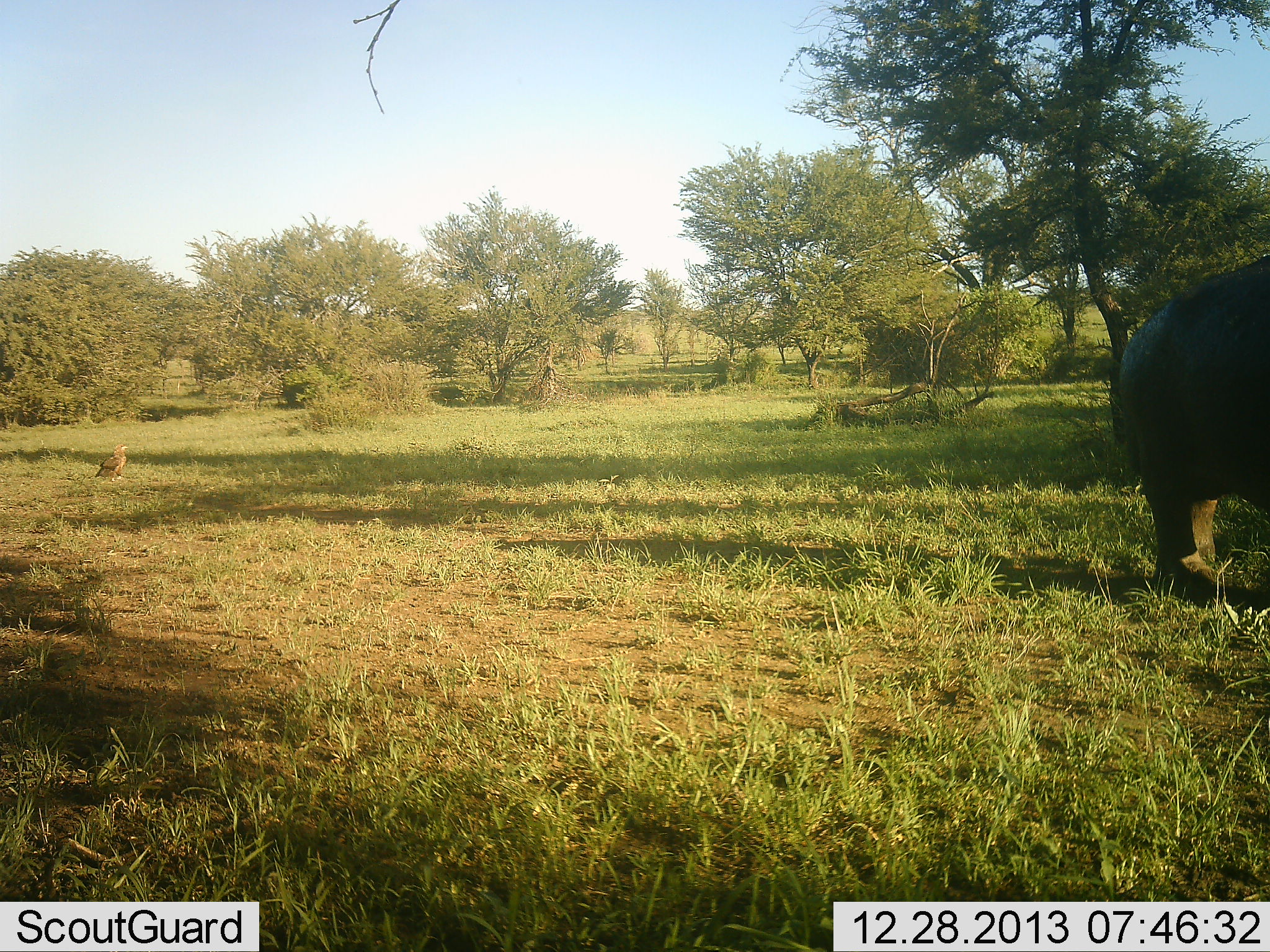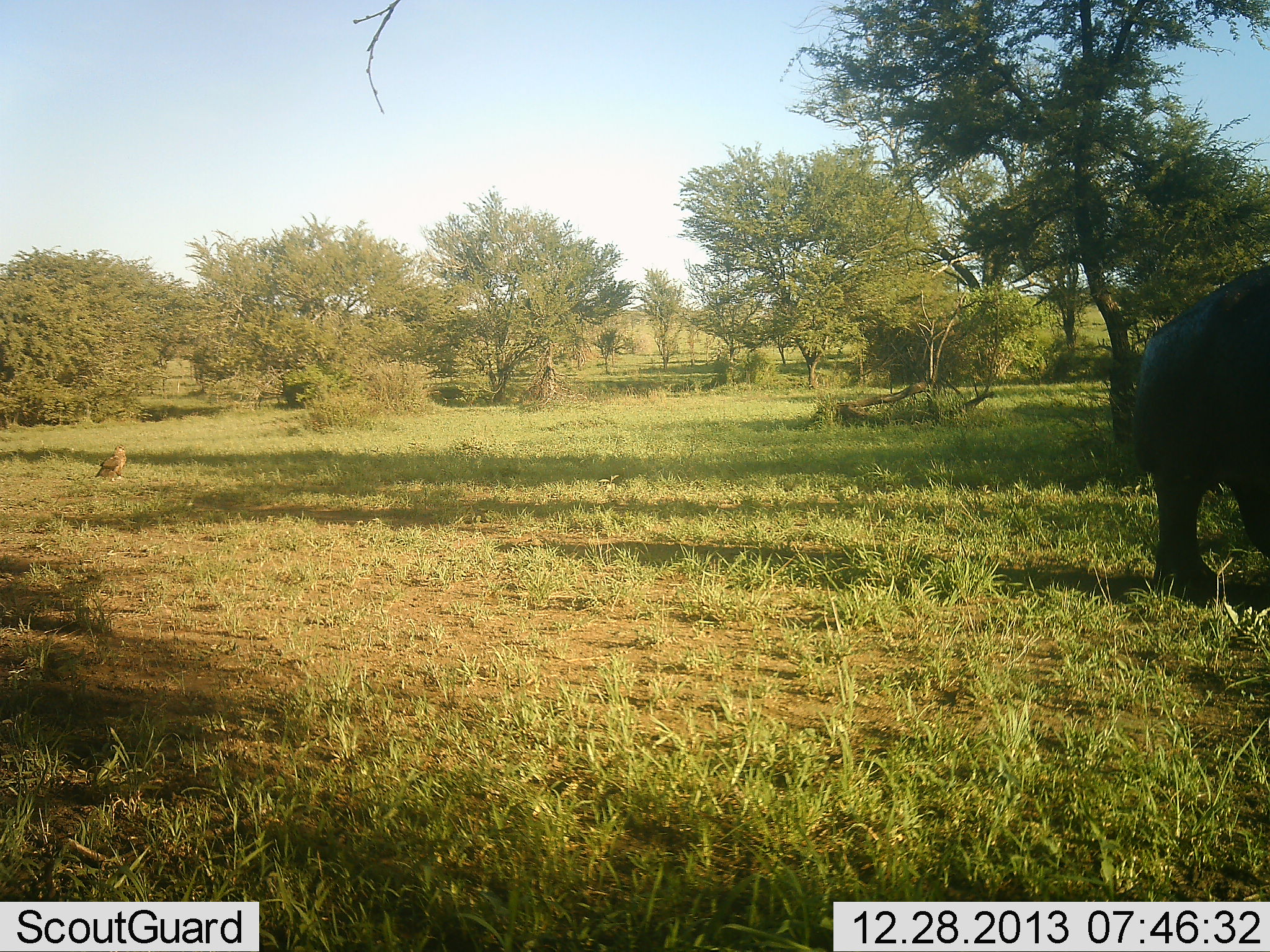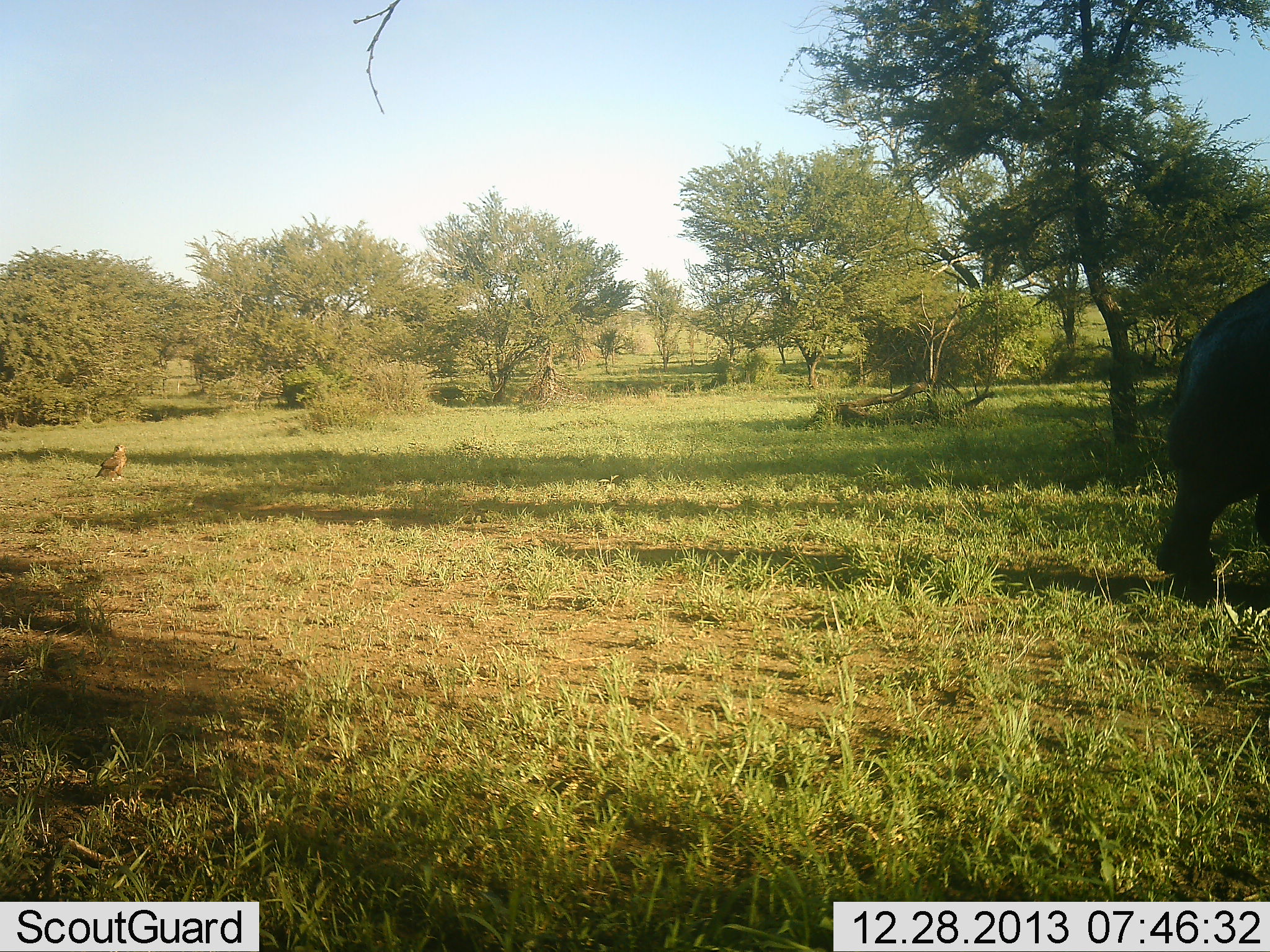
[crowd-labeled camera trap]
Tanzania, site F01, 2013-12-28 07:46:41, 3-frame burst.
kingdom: Animalia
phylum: Chordata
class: Mammalia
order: Proboscidea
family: Elephantidae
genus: Loxodonta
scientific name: Loxodonta africana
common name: african bush elephant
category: elephant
Elephant (african bush elephant) (Loxodonta africana), count 1. Behavior (volunteer vote fractions): standing 6%, resting 0%, moving 94%, interacting 0%. Young present (vote fraction): 0%. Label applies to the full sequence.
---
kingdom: Animalia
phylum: Chordata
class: Aves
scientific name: Aves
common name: bird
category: otherbird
Otherbird (bird) (Aves), count 1. Behavior (volunteer vote fractions): standing 90%, resting 10%, moving 0%, interacting 0%. Young present (vote fraction): 0%. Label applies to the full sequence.